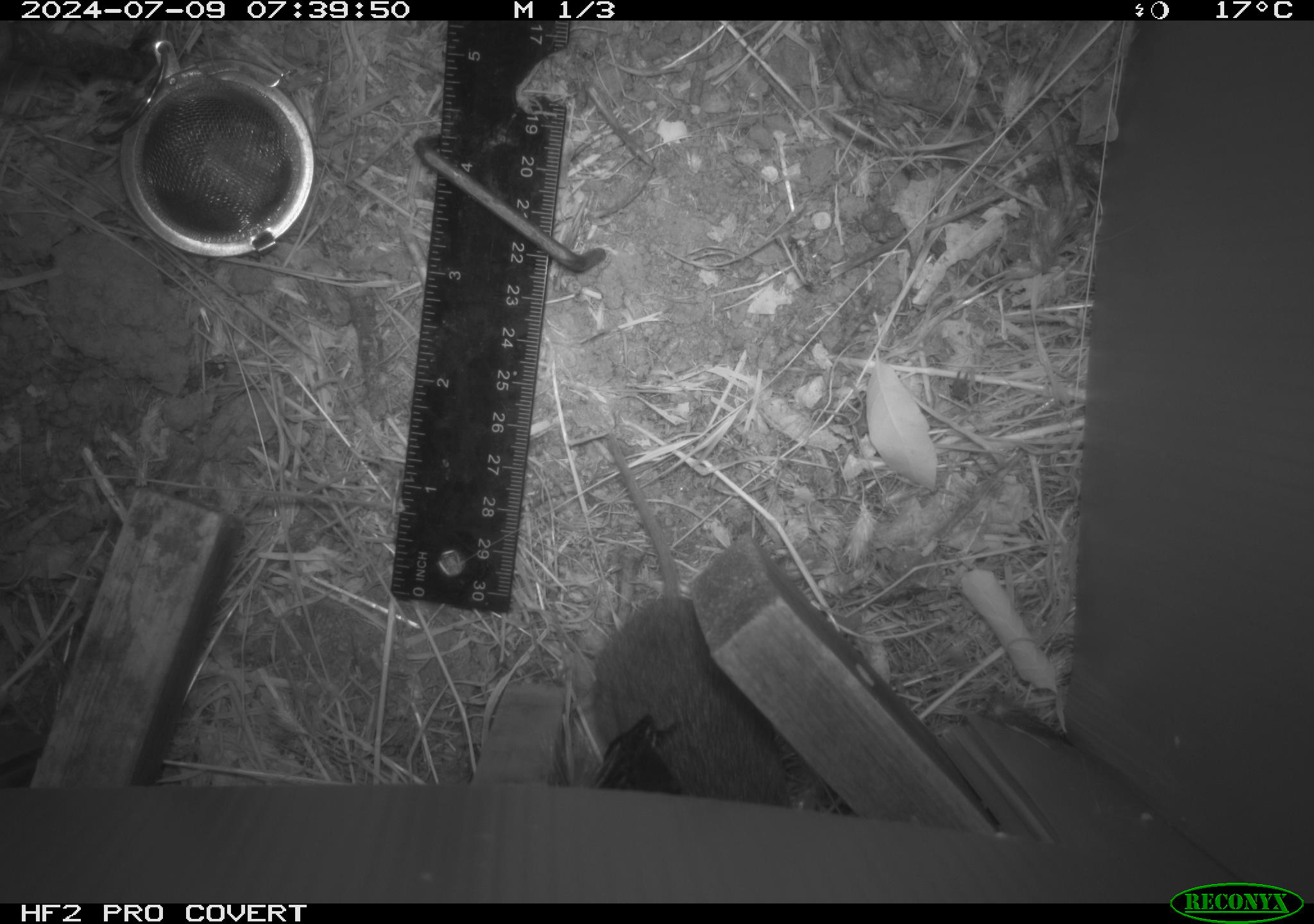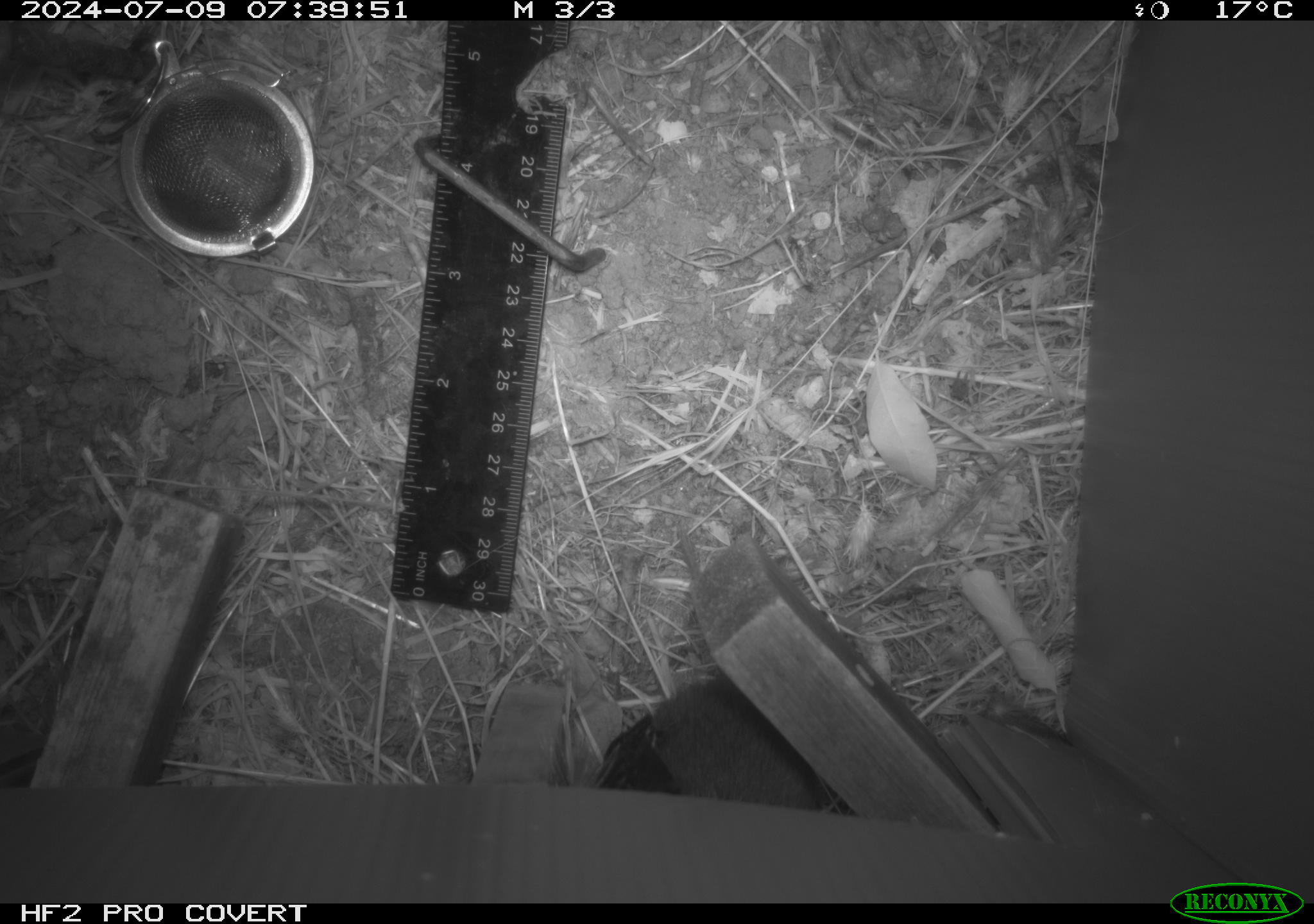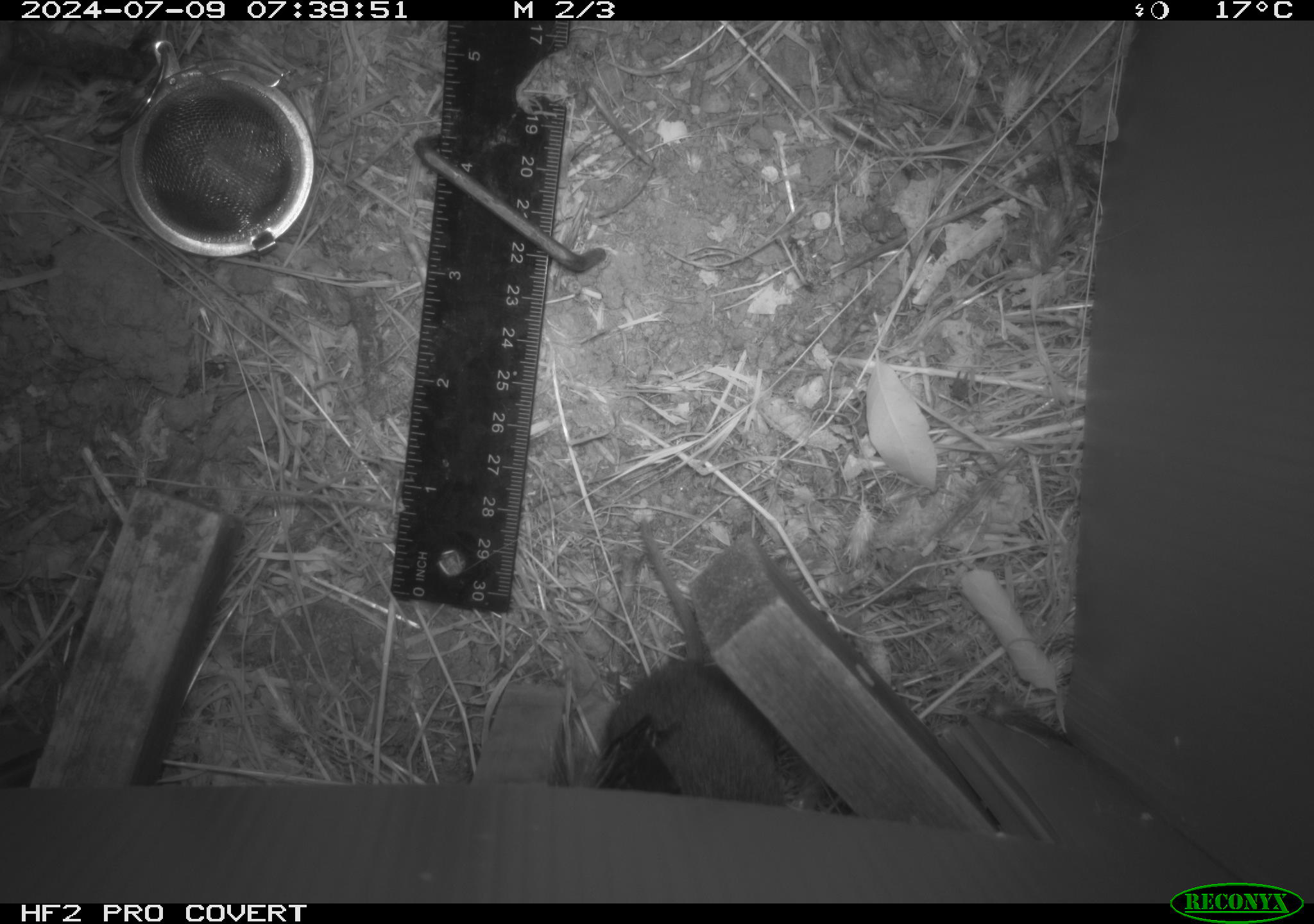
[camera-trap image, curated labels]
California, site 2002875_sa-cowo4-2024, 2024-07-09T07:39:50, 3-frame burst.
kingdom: Animalia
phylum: Chordata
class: Mammalia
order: Rodentia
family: Cricetidae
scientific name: Arvicolinae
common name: voles, lemmings, and muskrats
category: arvicolinae subfamily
Arvicolinae subfamily (voles, lemmings, and muskrats) (Arvicolinae).